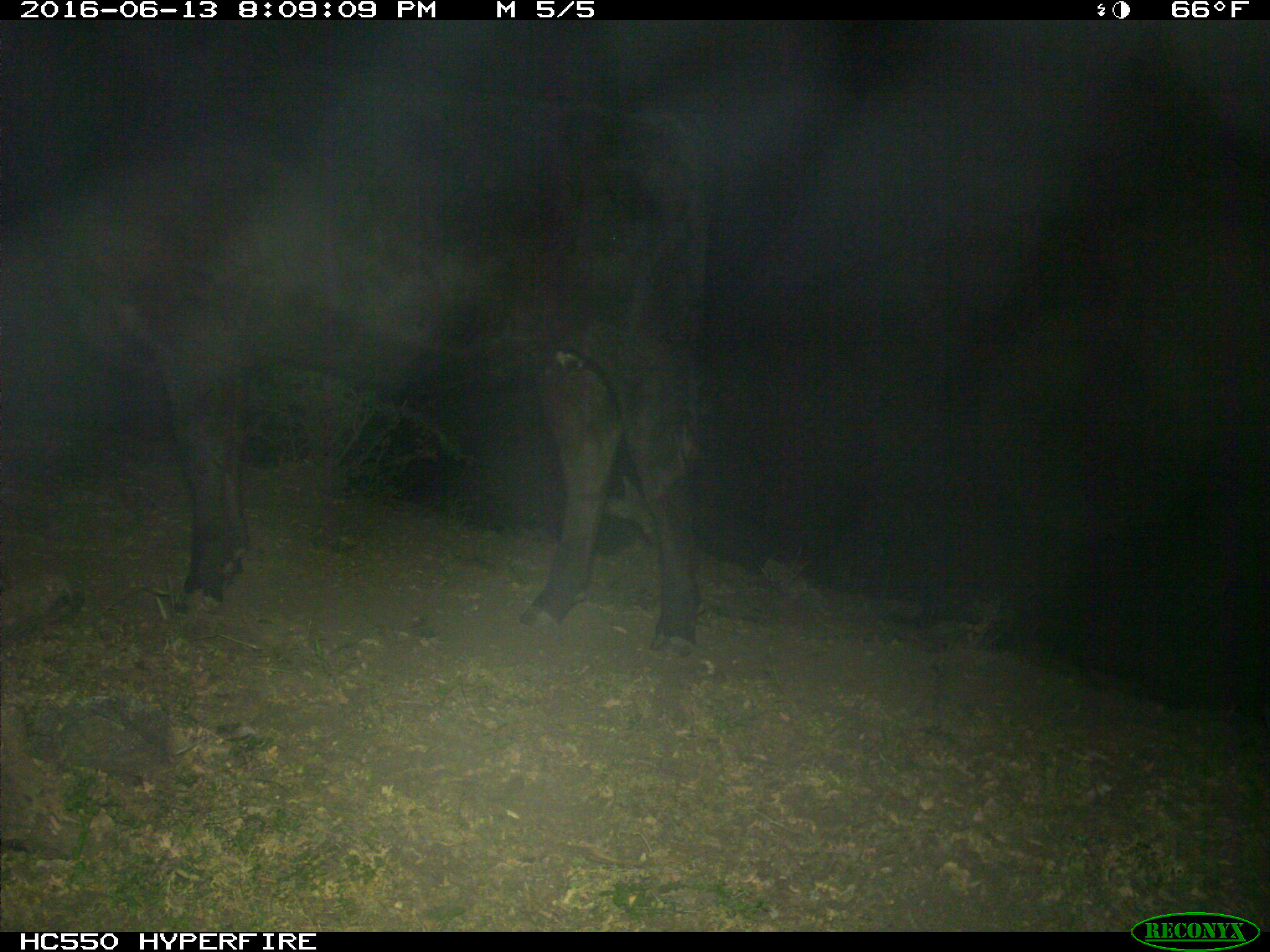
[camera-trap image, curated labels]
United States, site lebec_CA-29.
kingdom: Animalia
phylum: Chordata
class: Mammalia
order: Artiodactyla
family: Bovidae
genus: Bos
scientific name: Bos taurus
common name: domestic cow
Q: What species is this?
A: Bos taurus (domestic cow).